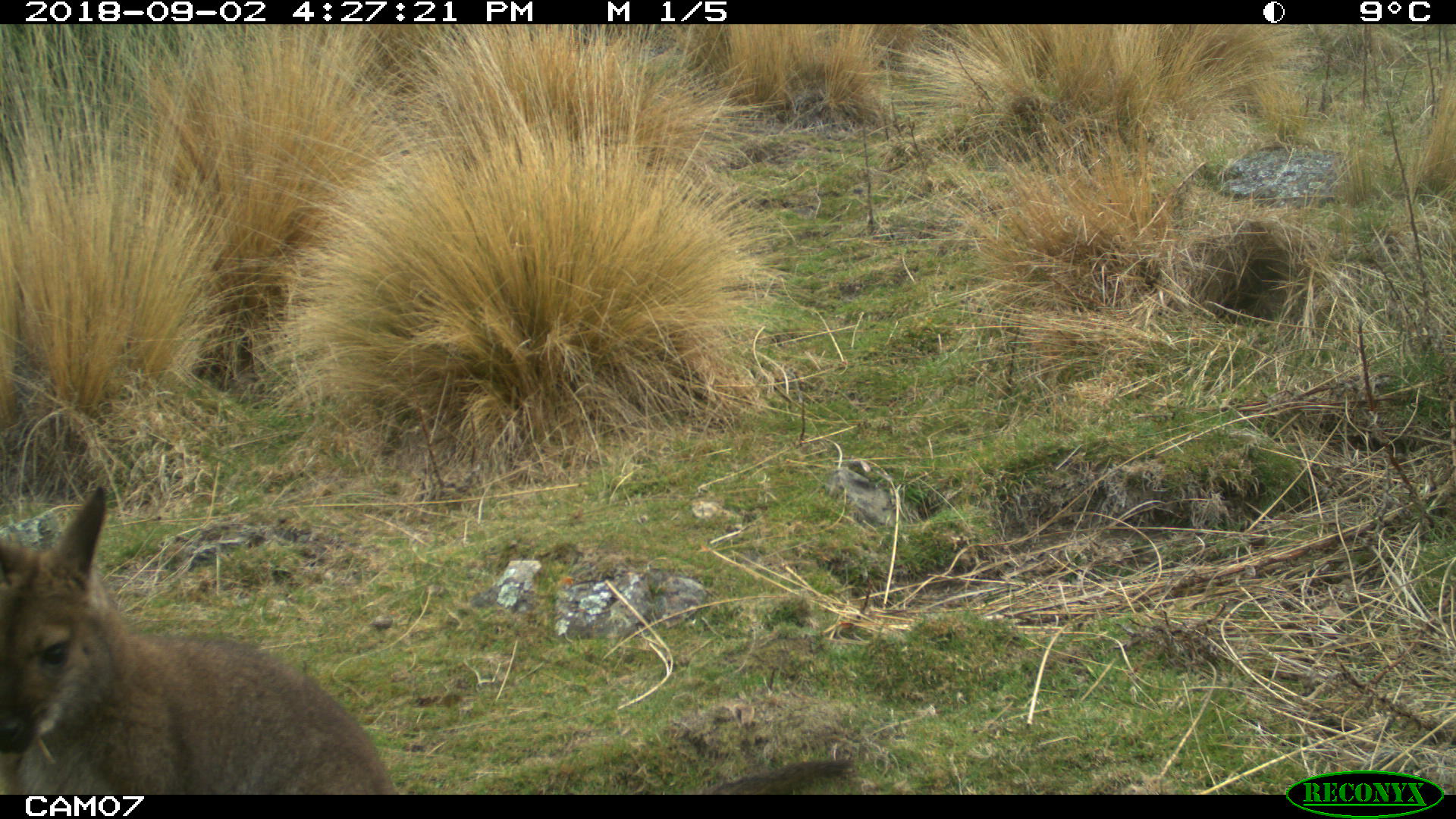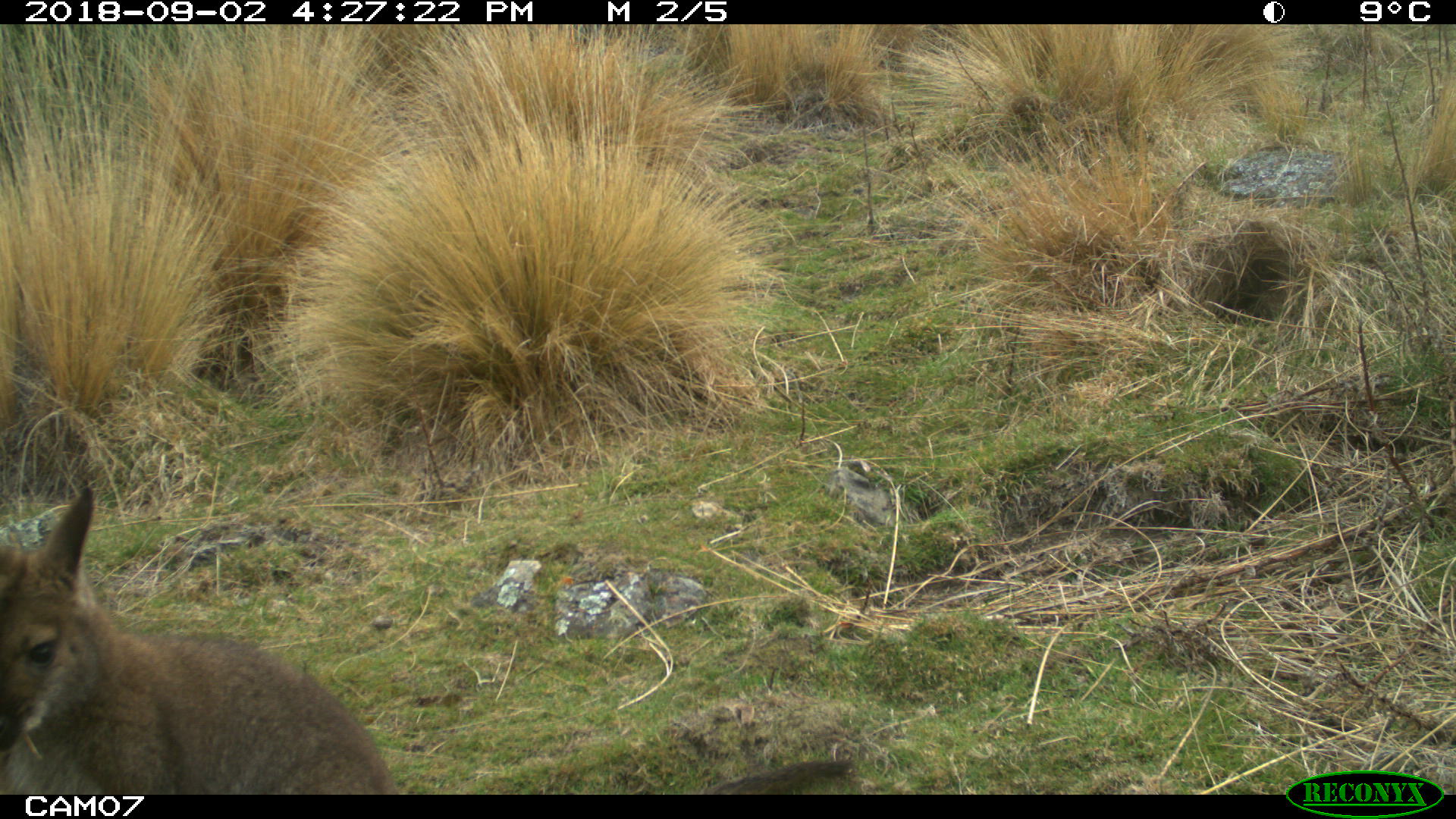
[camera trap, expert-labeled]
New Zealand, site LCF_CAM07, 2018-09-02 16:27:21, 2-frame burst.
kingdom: Animalia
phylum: Chordata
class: Mammalia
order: Diprotodontia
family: Macropodidae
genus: Notamacropus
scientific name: Notamacropus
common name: wallaby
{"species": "wallaby (Notamacropus)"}